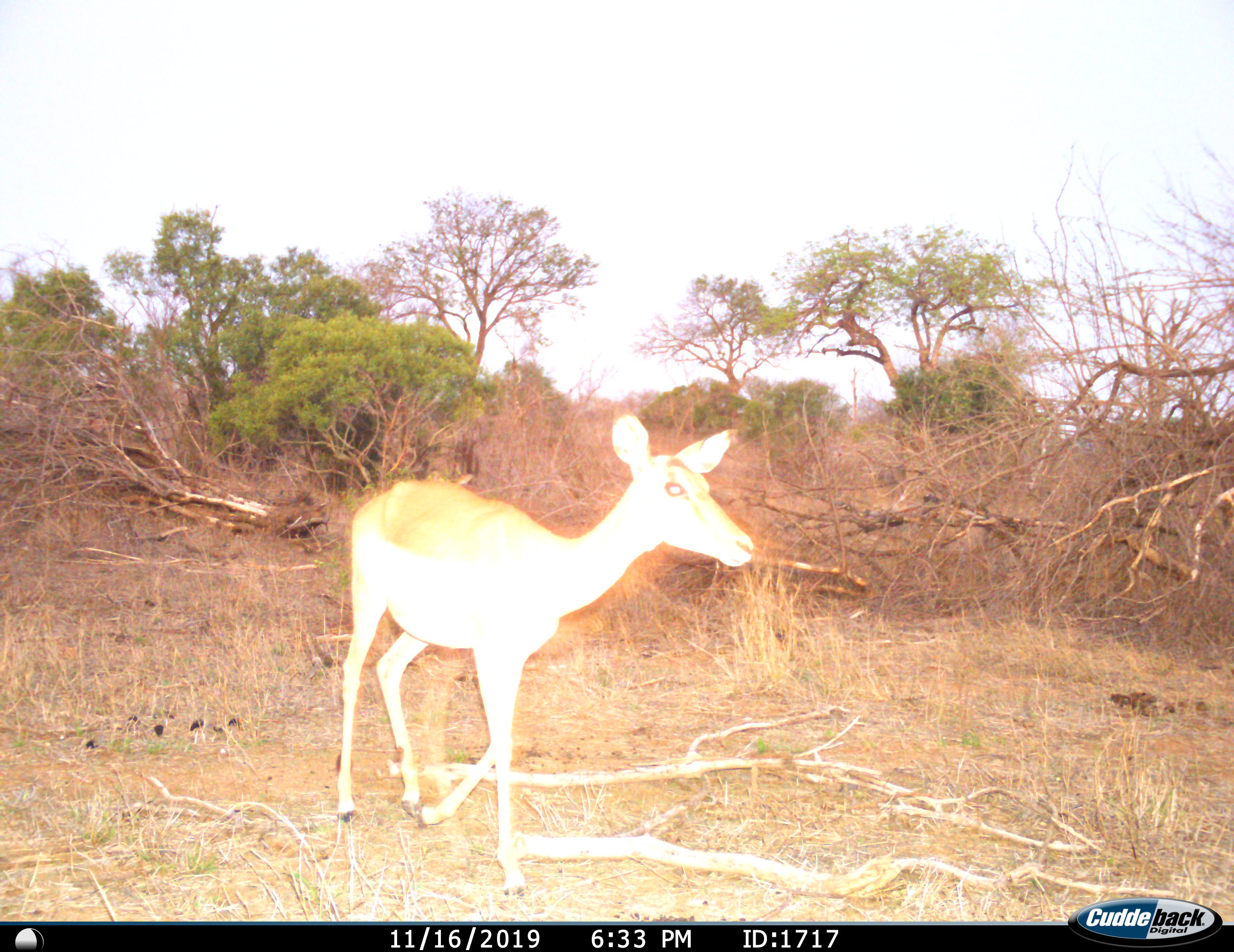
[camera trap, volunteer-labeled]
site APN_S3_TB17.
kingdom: Animalia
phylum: Chordata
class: Mammalia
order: Artiodactyla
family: Bovidae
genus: Aepyceros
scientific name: Aepyceros melampus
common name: impala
Impala (Aepyceros melampus), count 1. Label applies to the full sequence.